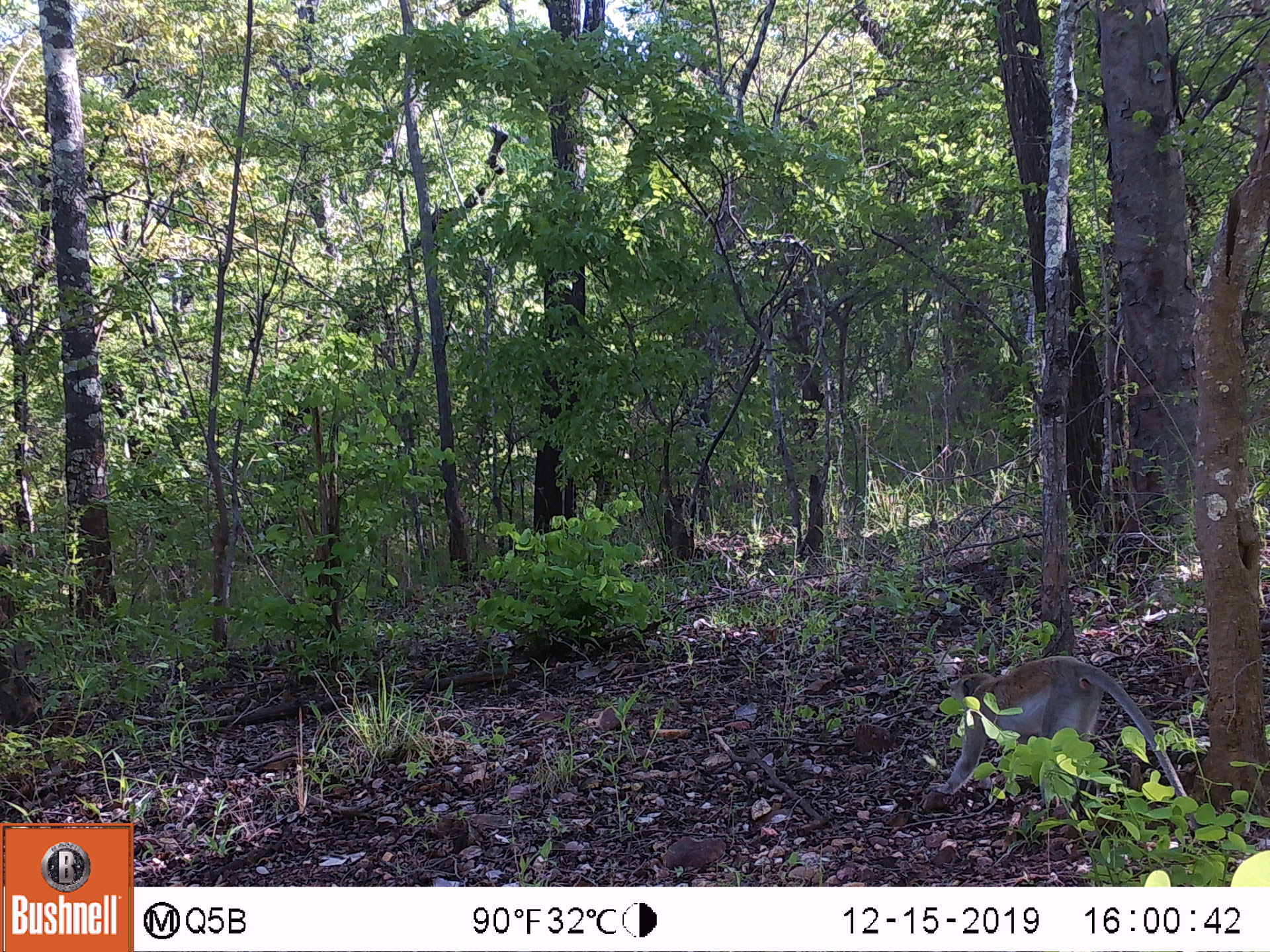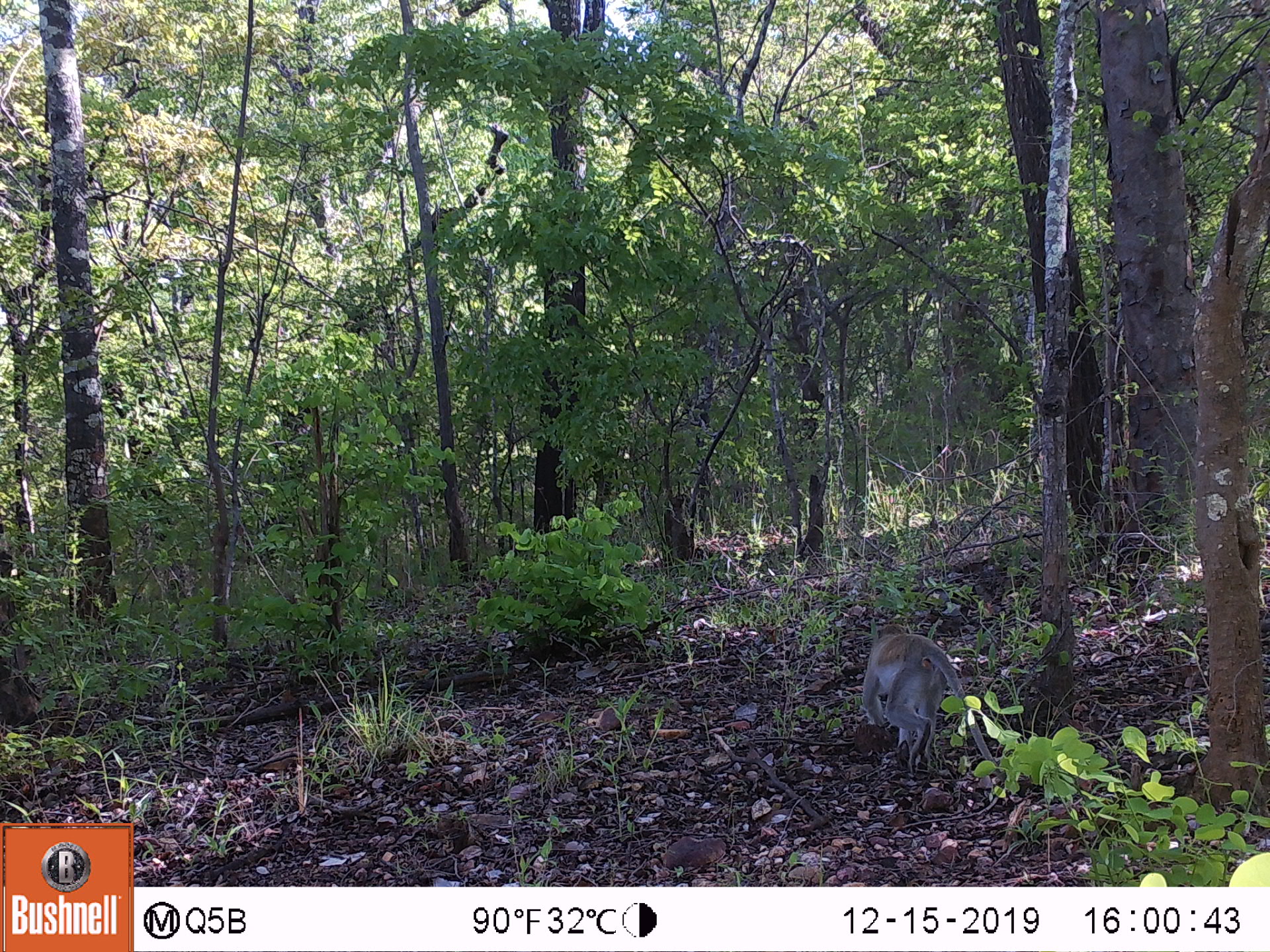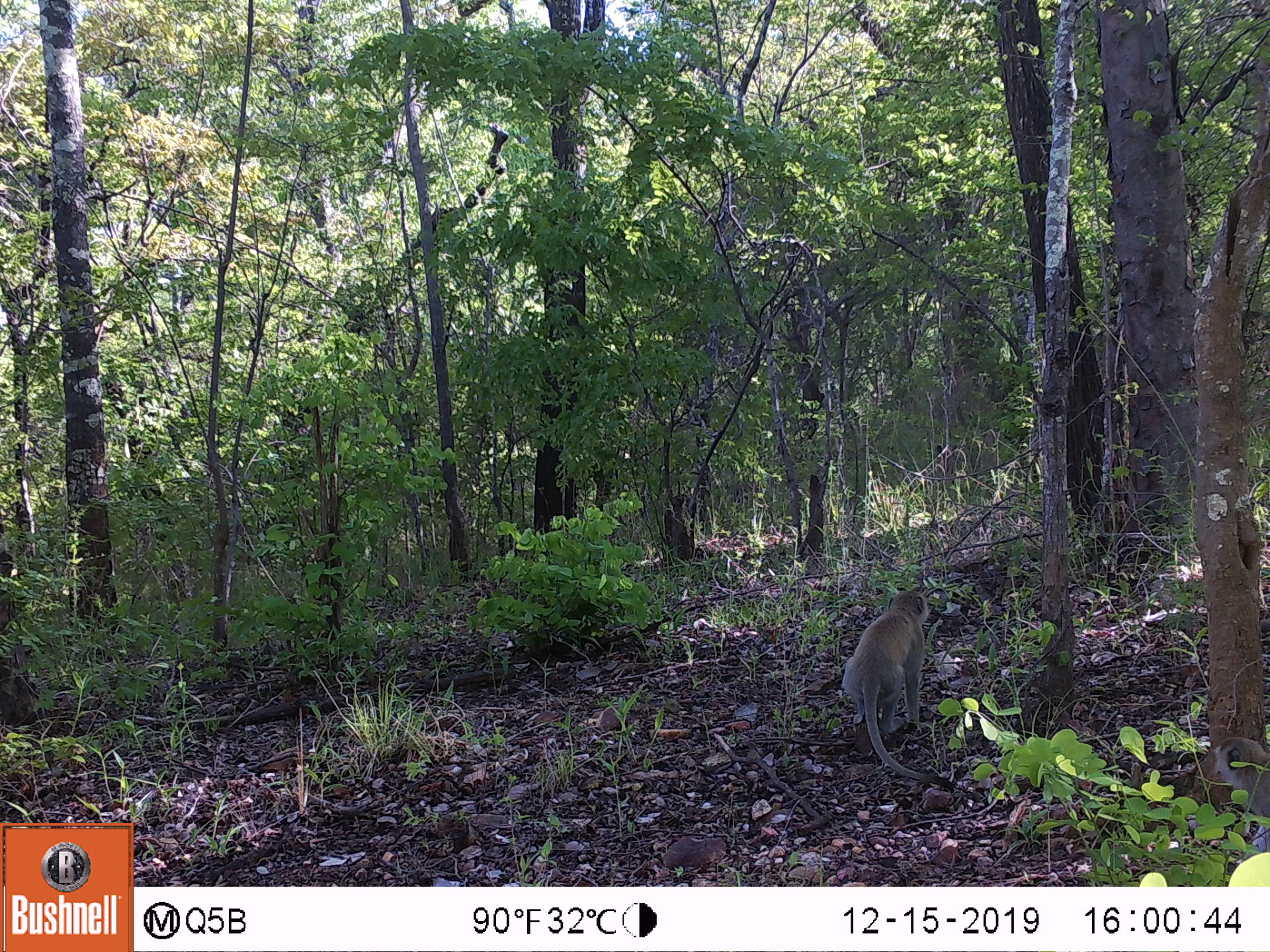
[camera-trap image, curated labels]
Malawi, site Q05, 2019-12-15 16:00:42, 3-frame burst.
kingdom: Animalia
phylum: Chordata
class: Mammalia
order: Primates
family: Cercopithecidae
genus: Chlorocebus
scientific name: Chlorocebus pygerythrus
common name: vervet monkey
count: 1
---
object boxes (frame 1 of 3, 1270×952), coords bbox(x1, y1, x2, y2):
vervet monkey: bbox(922, 651, 1197, 833)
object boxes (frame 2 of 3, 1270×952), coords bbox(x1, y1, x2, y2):
vervet monkey: bbox(858, 616, 1034, 809)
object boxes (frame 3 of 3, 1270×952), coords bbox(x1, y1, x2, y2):
vervet monkey: bbox(831, 590, 959, 784)